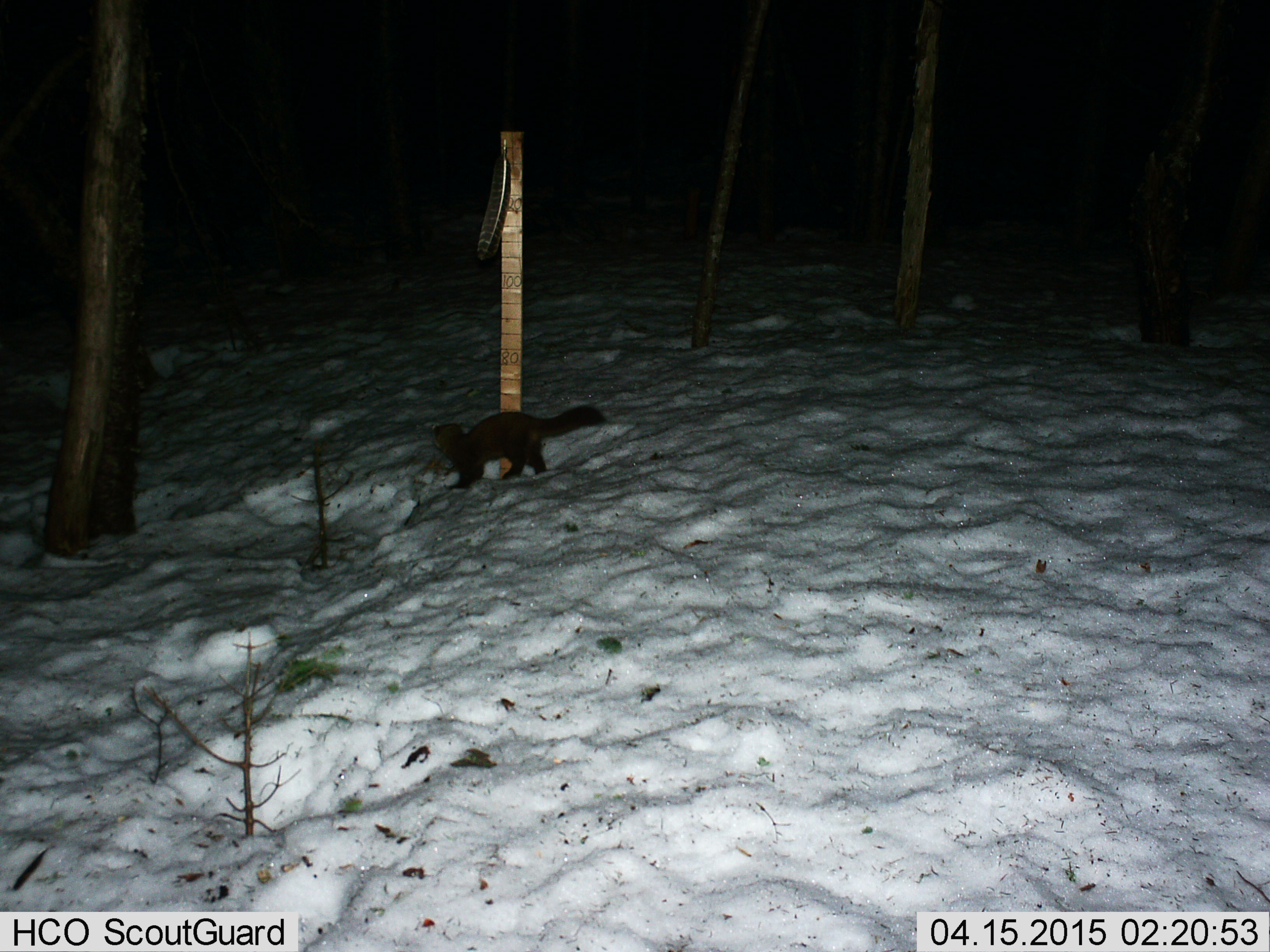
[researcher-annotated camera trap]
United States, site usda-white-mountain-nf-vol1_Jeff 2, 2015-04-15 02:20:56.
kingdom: Animalia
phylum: Chordata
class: Mammalia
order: Carnivora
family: Mustelidae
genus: Martes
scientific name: Martes americana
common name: american marten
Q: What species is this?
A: American marten (Martes americana).